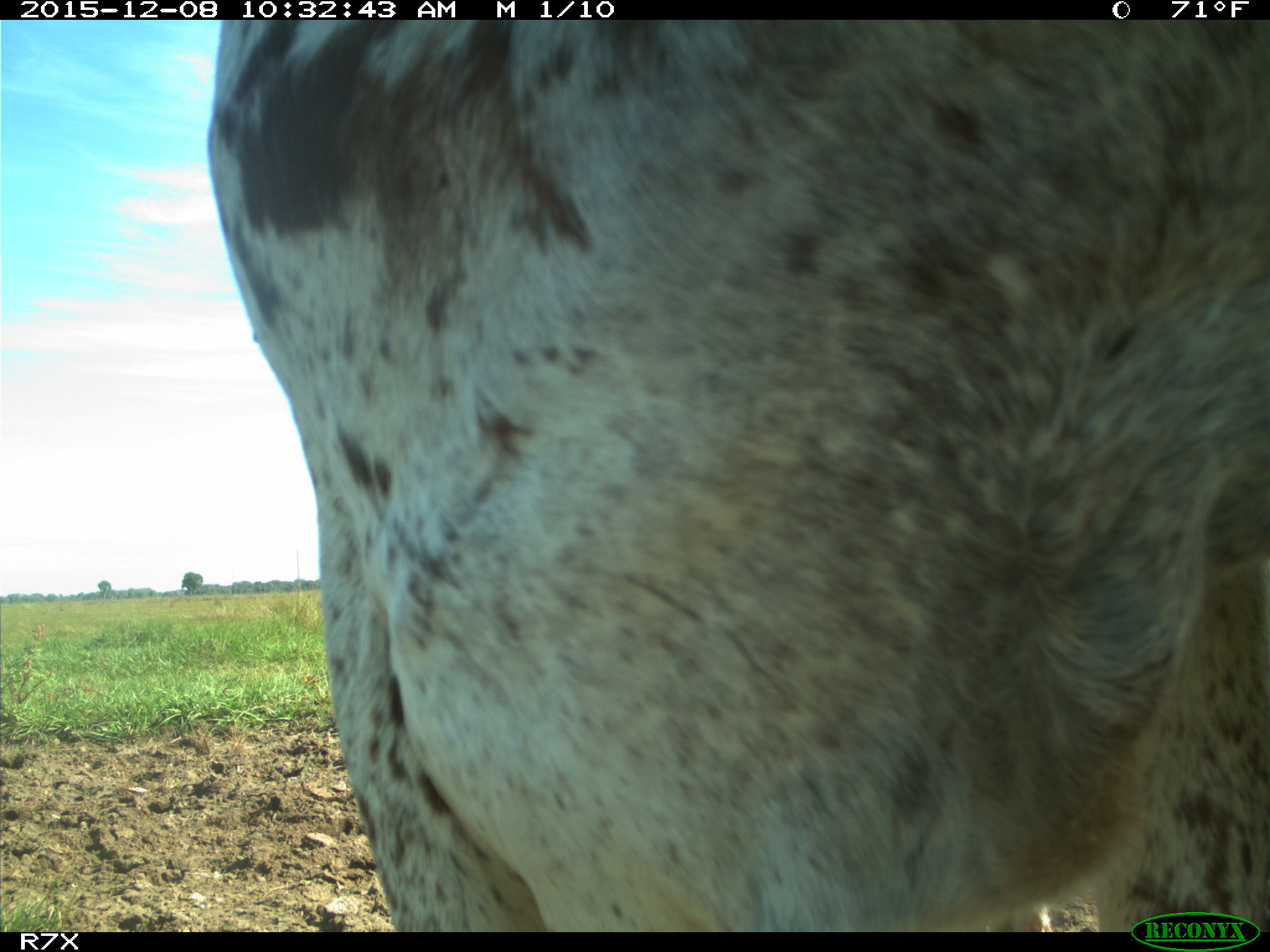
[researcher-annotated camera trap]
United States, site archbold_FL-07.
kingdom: Animalia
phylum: Chordata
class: Mammalia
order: Artiodactyla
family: Bovidae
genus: Bos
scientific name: Bos taurus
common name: domestic cow